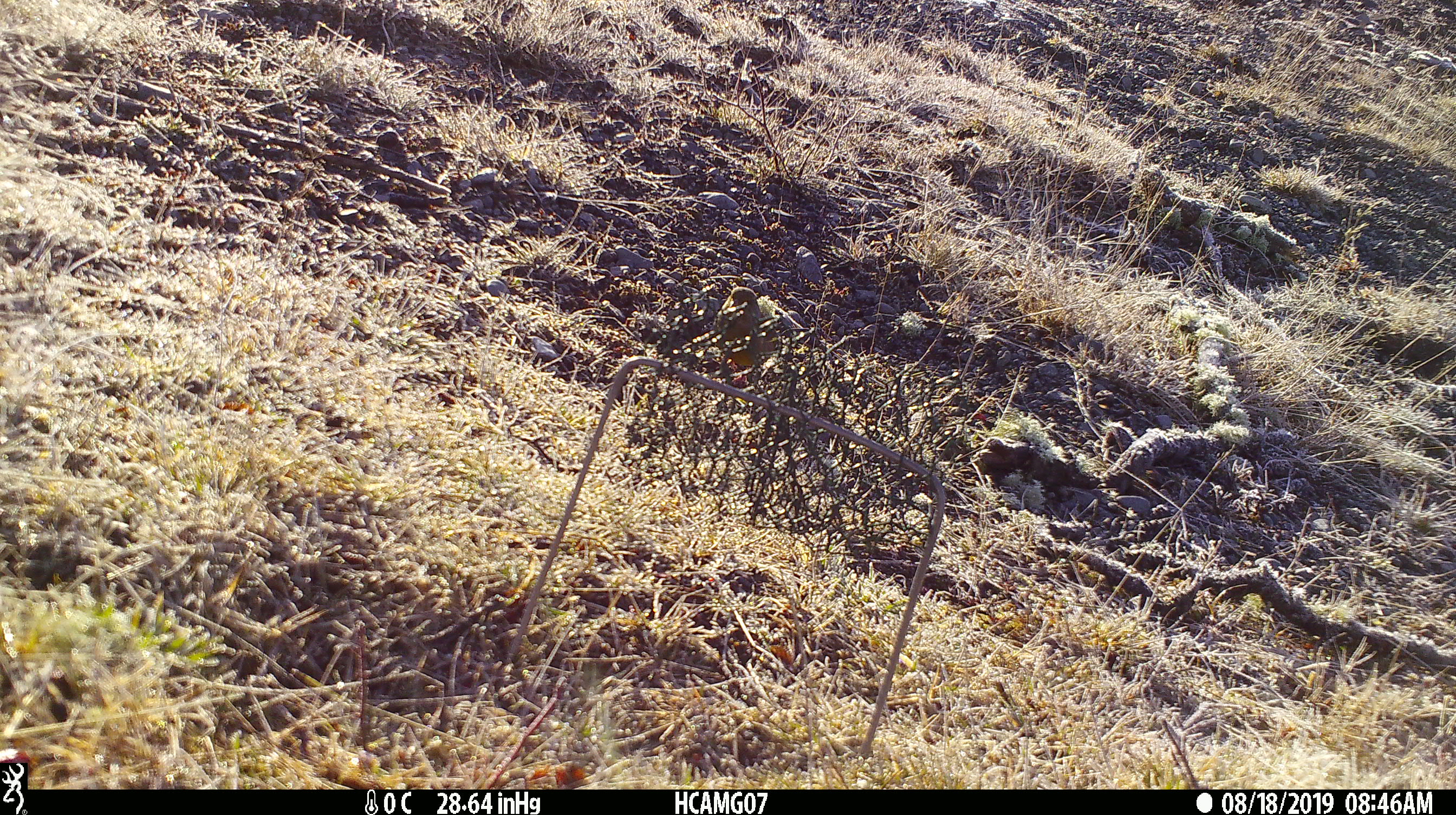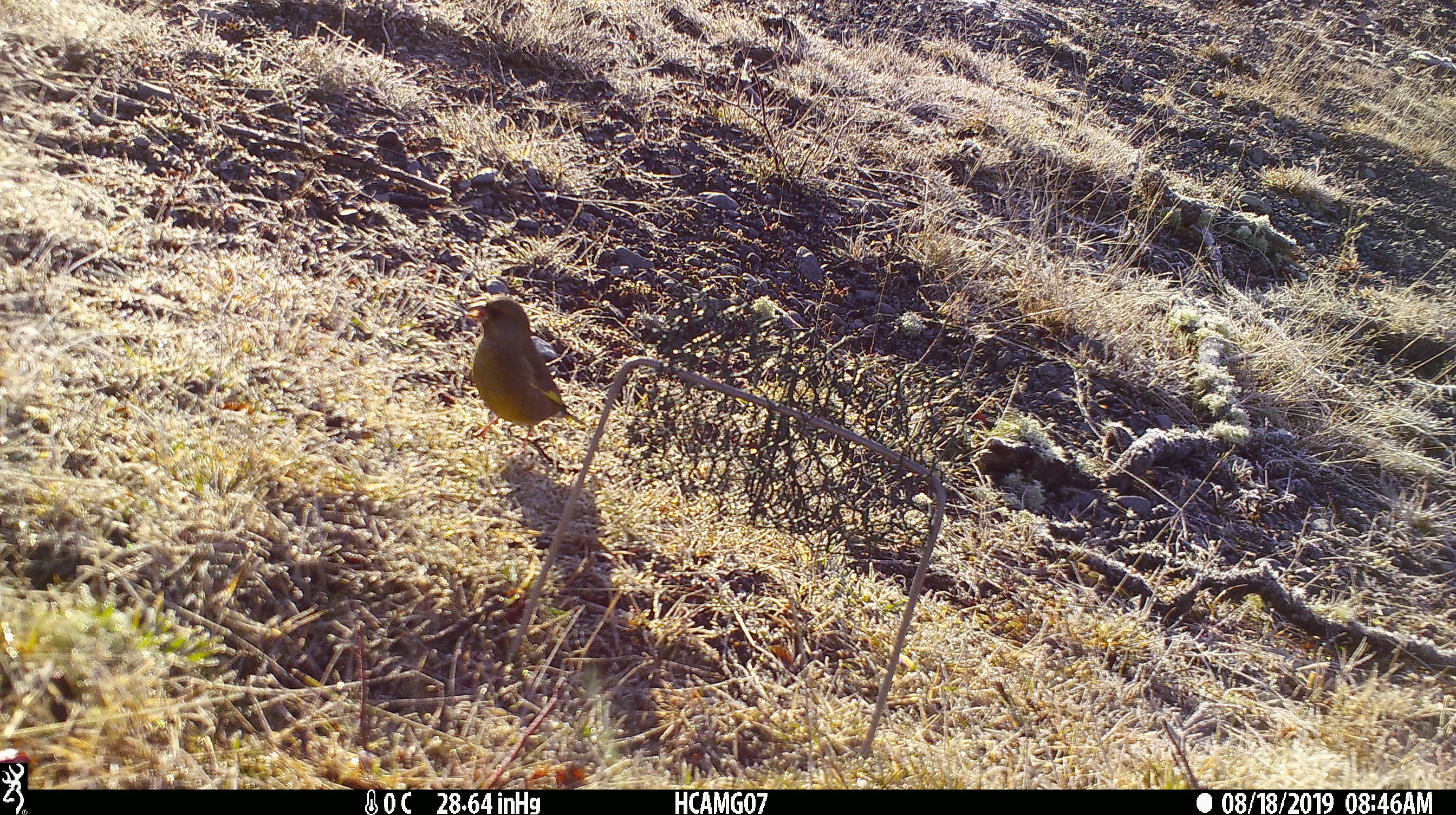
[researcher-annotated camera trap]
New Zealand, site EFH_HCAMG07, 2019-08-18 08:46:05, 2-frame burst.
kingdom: Animalia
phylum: Chordata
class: Aves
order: Passeriformes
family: Fringillidae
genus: Chloris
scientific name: Chloris chloris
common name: greenfinch